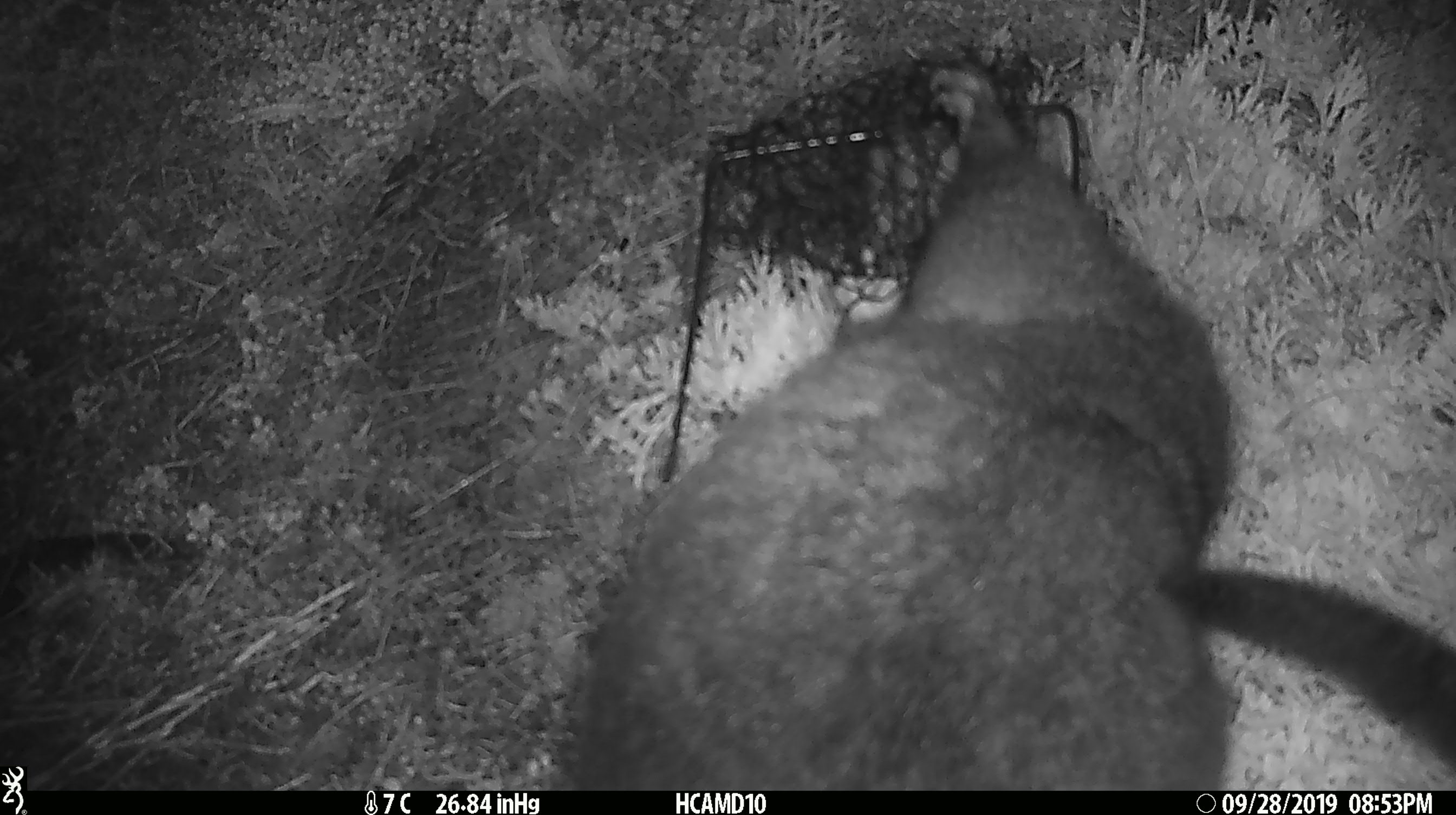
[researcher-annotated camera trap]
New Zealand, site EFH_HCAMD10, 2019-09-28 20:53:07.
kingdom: Animalia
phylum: Chordata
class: Mammalia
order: Diprotodontia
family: Phalangeridae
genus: Trichosurus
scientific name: Trichosurus vulpecula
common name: common brushtail possum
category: possum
Possum (common brushtail possum) (Trichosurus vulpecula).